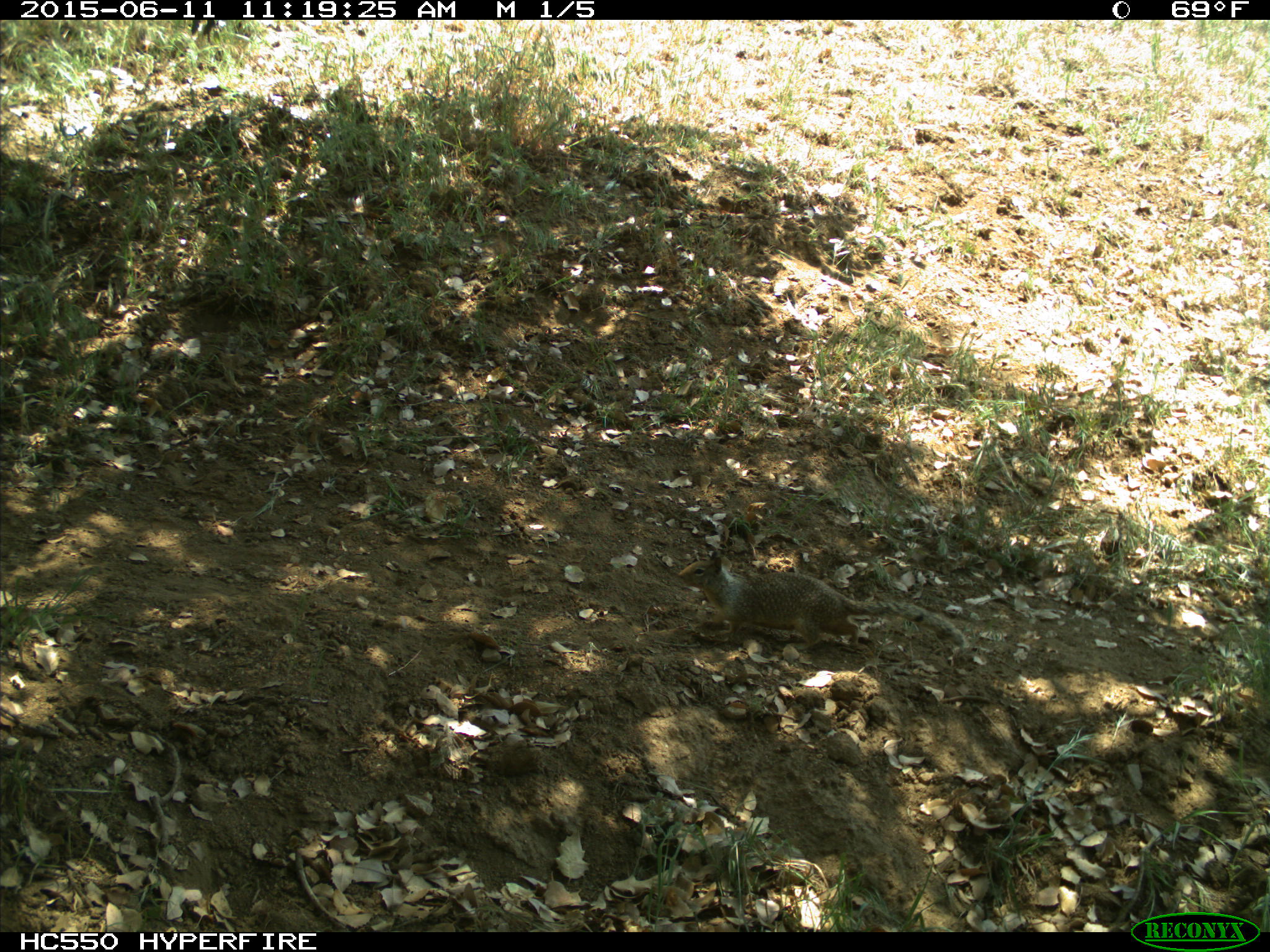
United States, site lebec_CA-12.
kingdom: Animalia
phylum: Chordata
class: Mammalia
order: Rodentia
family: Sciuridae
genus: Otospermophilus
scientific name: Otospermophilus beecheyi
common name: california ground squirrel